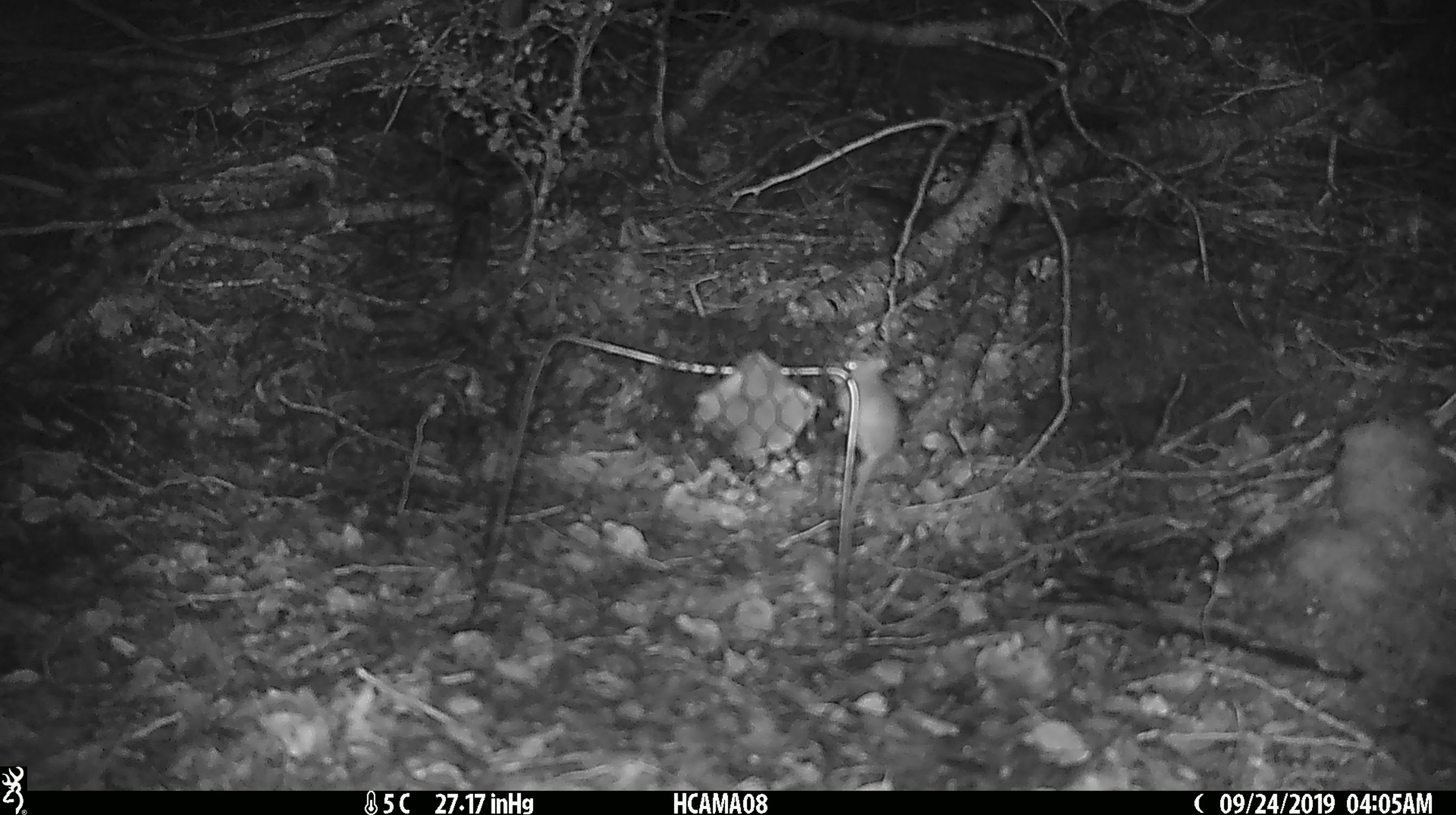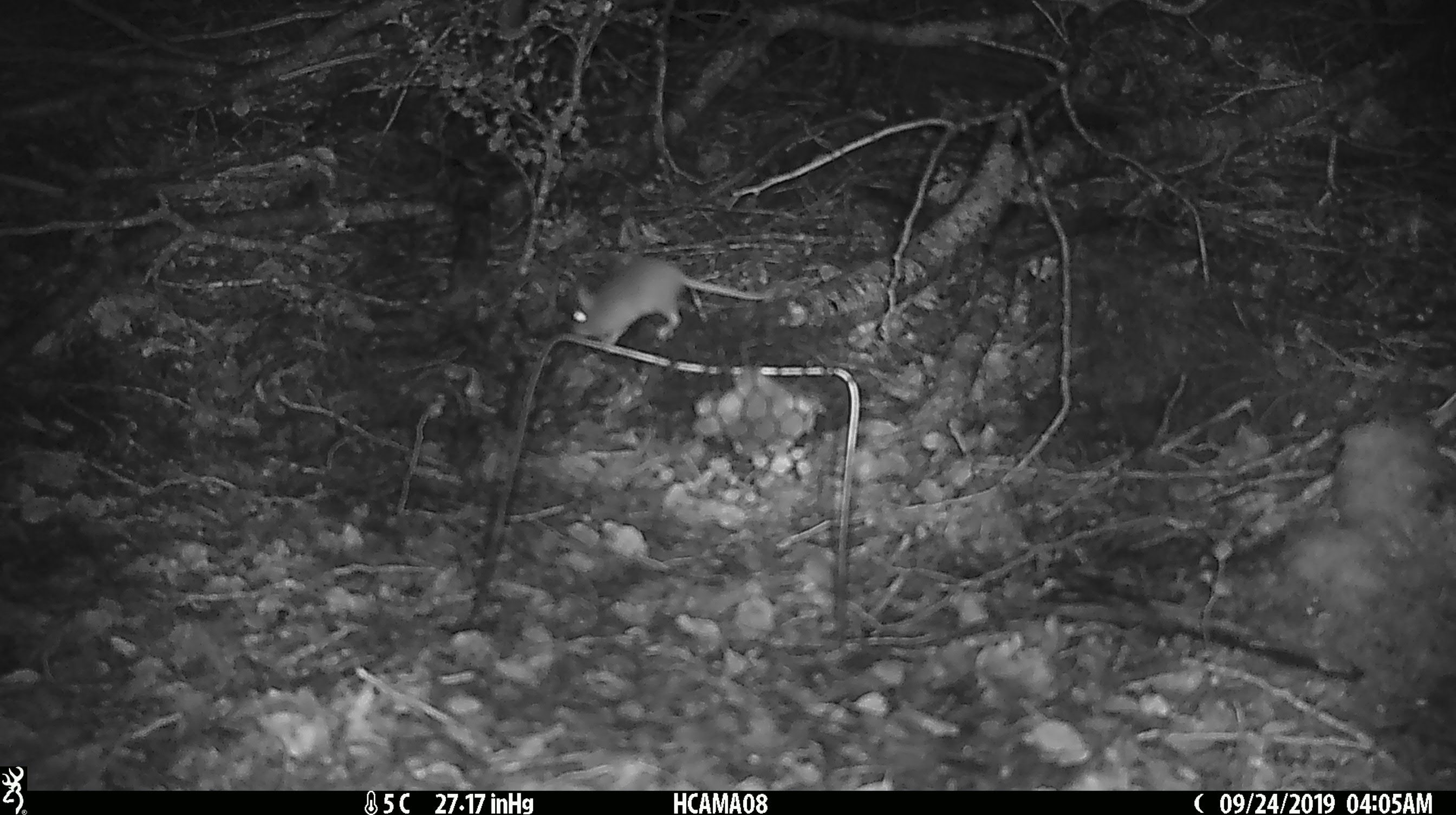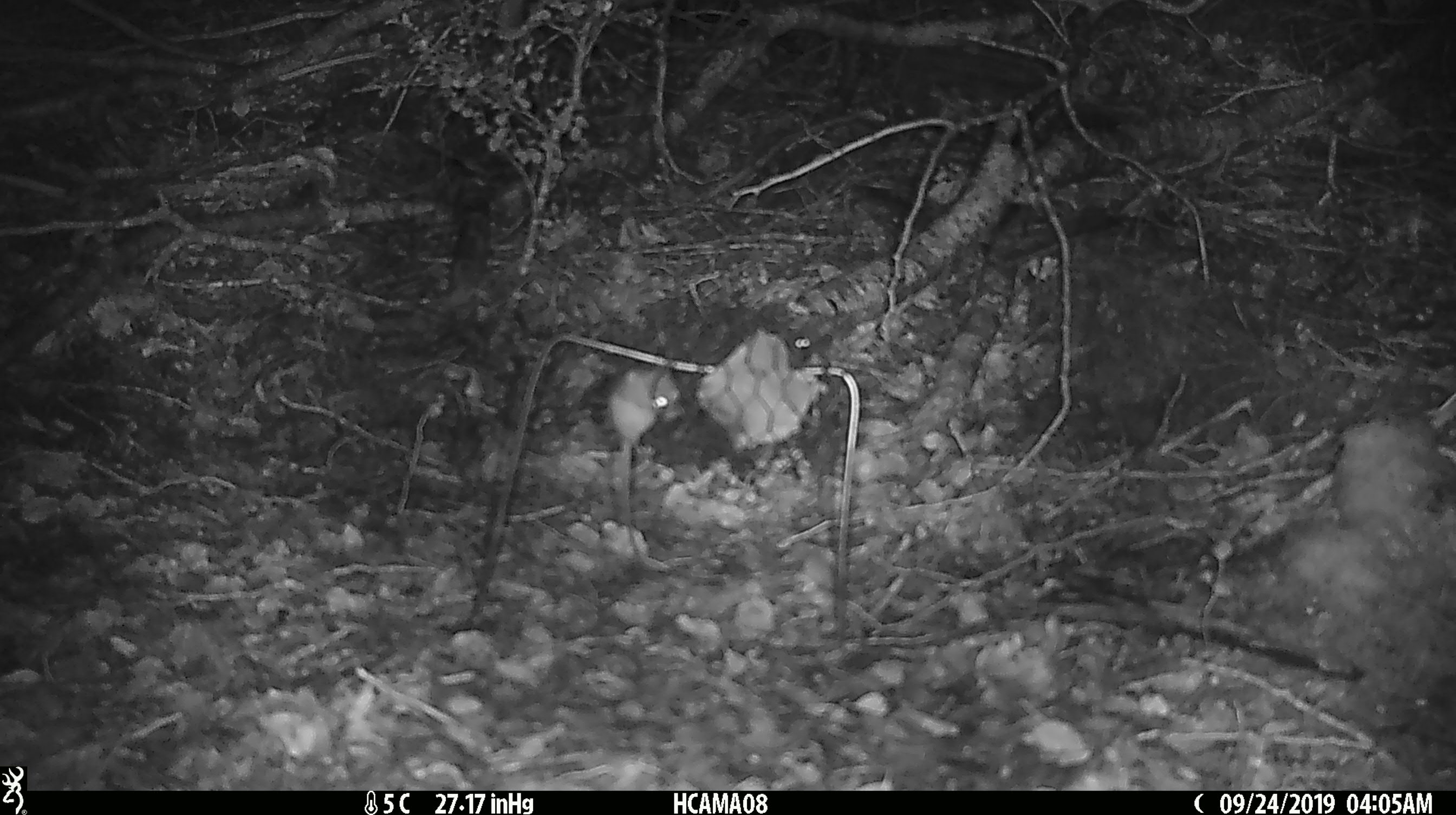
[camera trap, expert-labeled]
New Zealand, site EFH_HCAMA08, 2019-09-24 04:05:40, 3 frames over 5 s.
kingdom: Animalia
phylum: Chordata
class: Mammalia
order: Rodentia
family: Muridae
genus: Mus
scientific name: Mus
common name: mouse